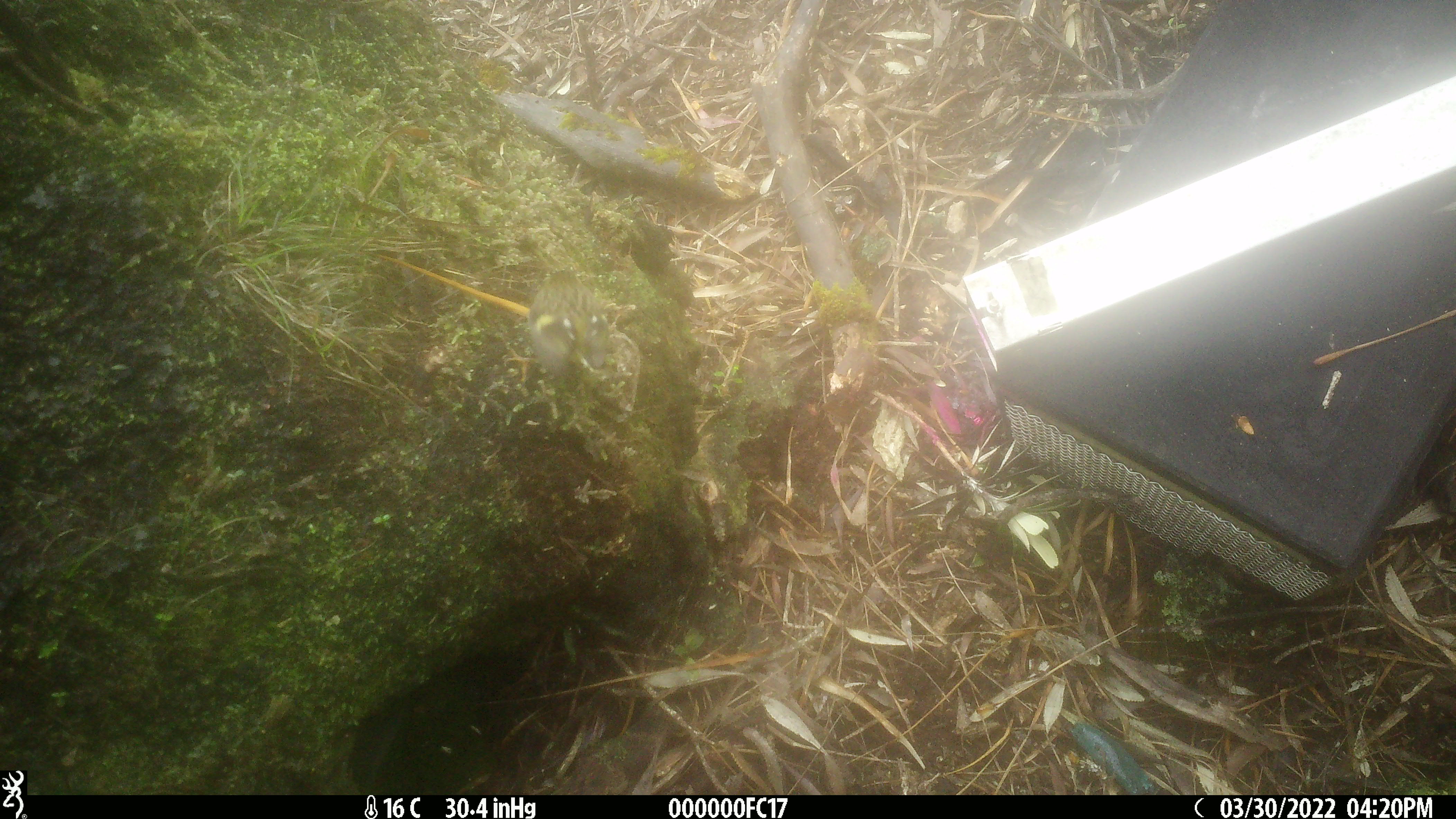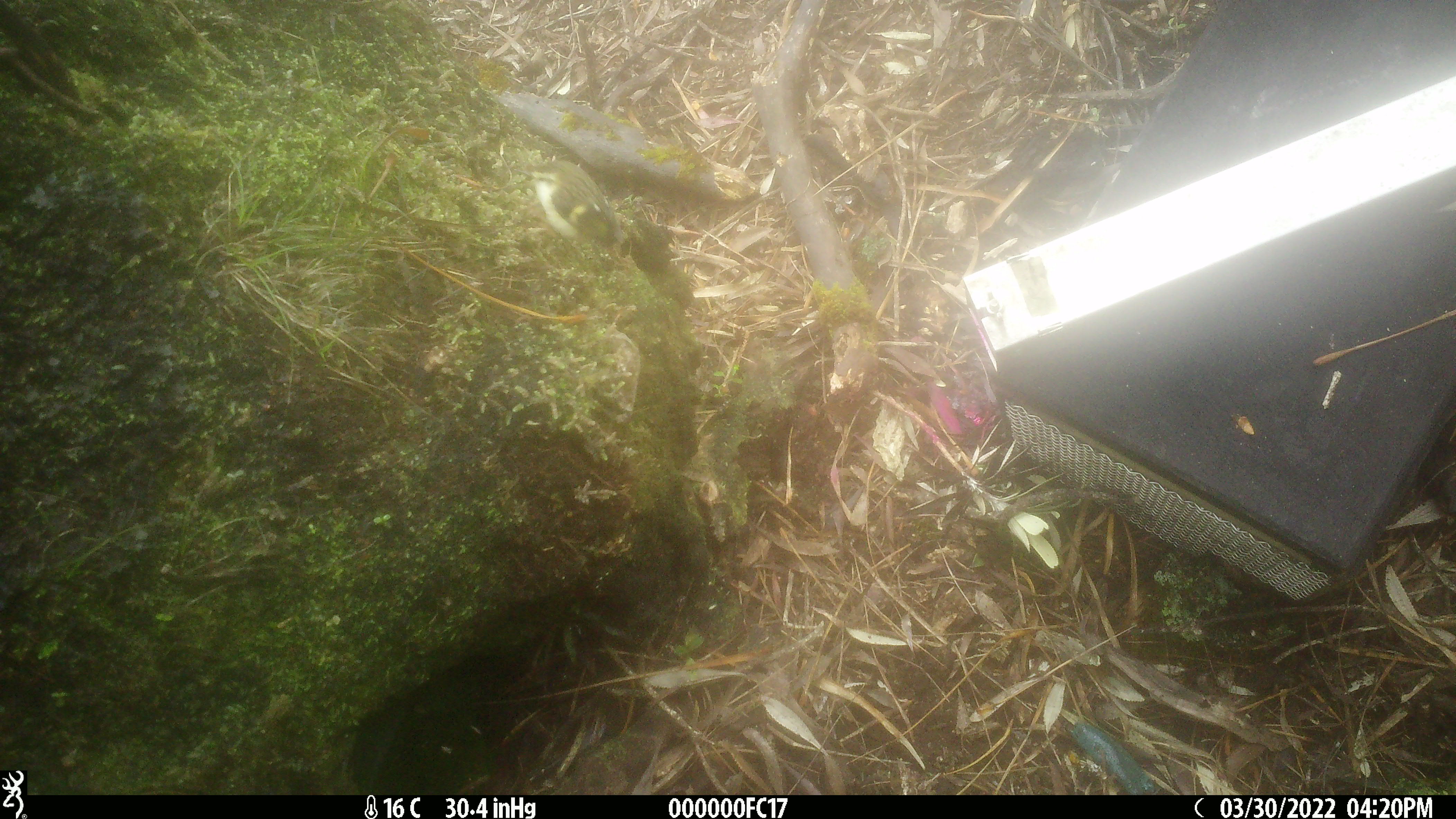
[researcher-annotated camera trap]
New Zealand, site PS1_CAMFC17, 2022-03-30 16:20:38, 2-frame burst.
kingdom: Animalia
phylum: Chordata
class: Aves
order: Passeriformes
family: Acanthisittidae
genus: Acanthisitta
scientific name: Acanthisitta chloris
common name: rifleman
Rifleman (Acanthisitta chloris).